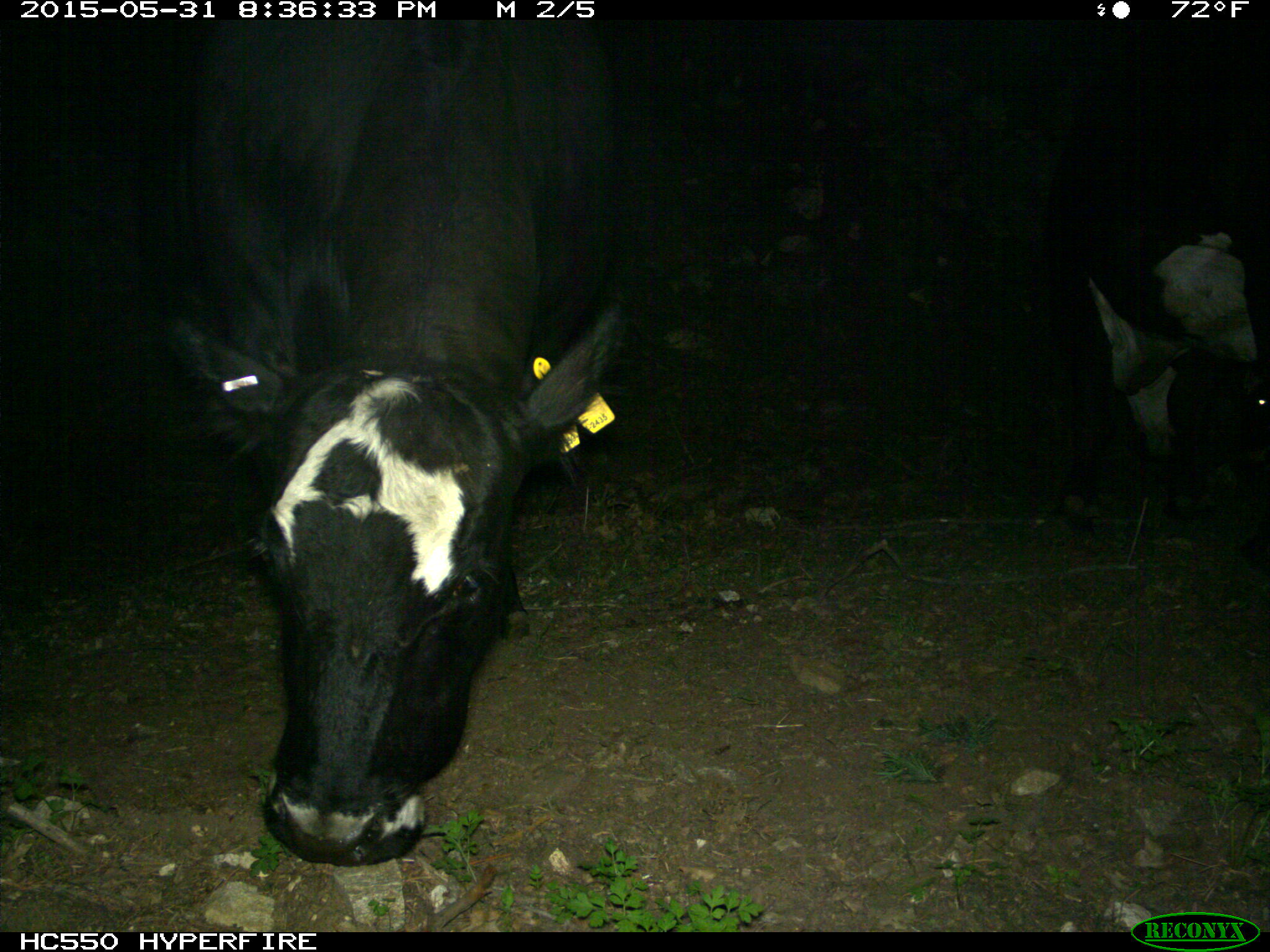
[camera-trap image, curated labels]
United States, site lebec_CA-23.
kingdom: Animalia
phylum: Chordata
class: Mammalia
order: Artiodactyla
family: Bovidae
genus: Bos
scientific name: Bos taurus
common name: domestic cow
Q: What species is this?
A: Bos taurus (domestic cow).